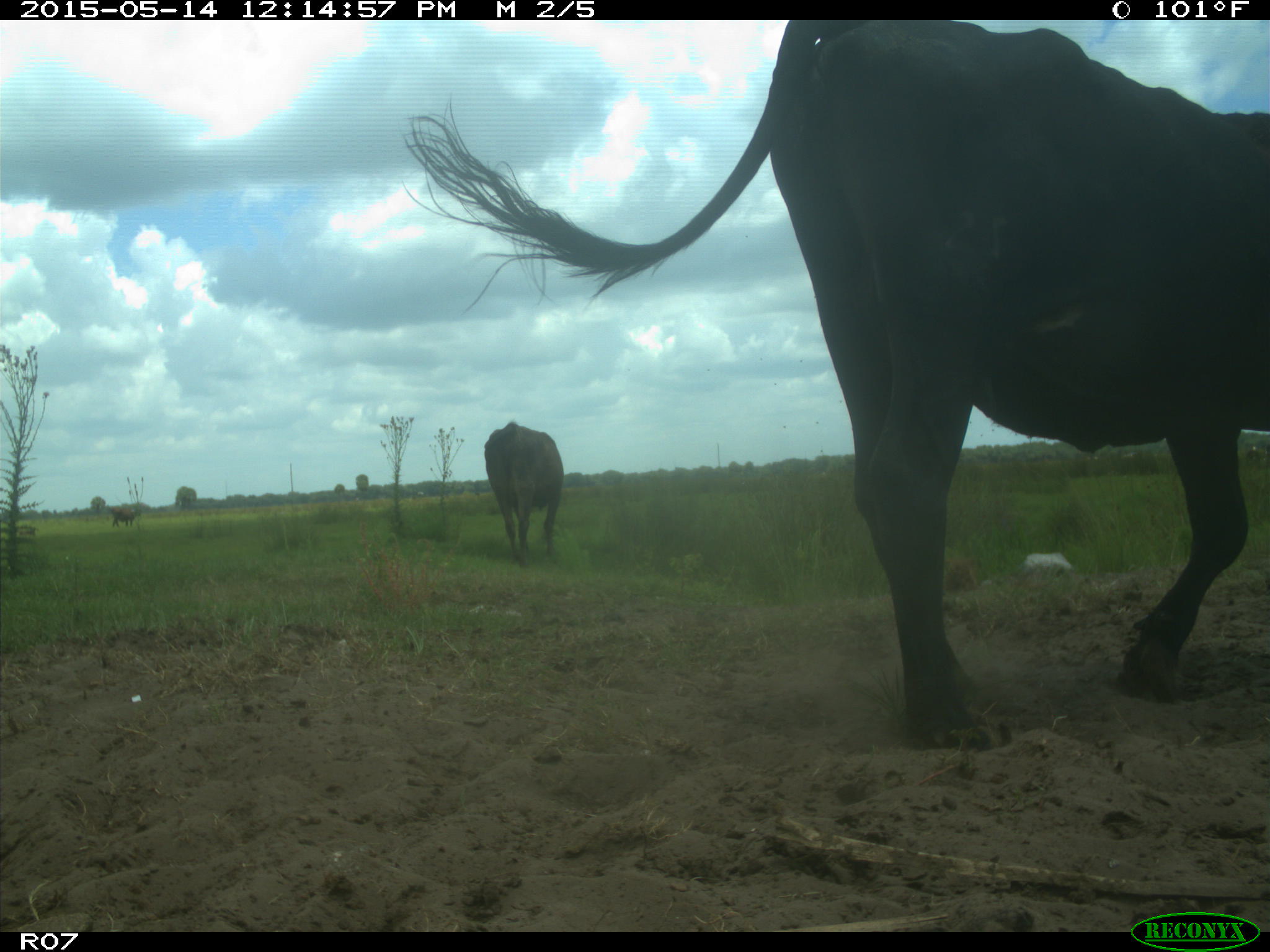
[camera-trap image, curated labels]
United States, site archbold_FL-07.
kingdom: Animalia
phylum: Chordata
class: Mammalia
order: Artiodactyla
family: Bovidae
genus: Bos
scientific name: Bos taurus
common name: domestic cow